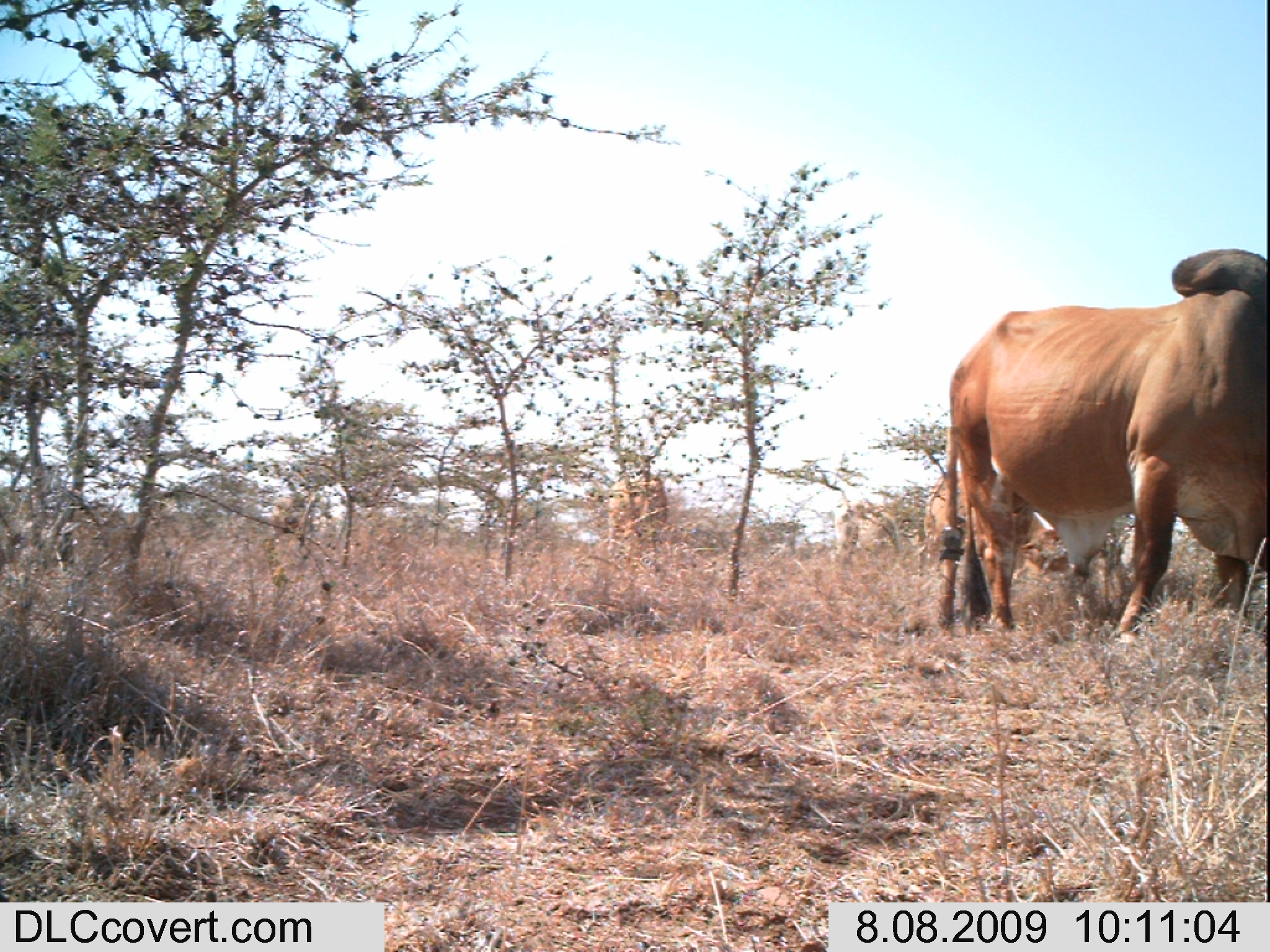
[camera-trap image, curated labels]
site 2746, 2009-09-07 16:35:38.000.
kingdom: Animalia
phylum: Chordata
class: Mammalia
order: Carnivora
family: Canidae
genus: Canis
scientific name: Canis familiaris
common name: domestic dog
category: canis lupus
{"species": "canis lupus (domestic dog) (Canis familiaris)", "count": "1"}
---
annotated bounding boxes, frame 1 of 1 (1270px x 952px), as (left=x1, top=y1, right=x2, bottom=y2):
canis lupus: (left=946, top=247, right=1270, bottom=642); (left=923, top=460, right=1074, bottom=606); (left=833, top=496, right=912, bottom=582); (left=601, top=469, right=670, bottom=559)